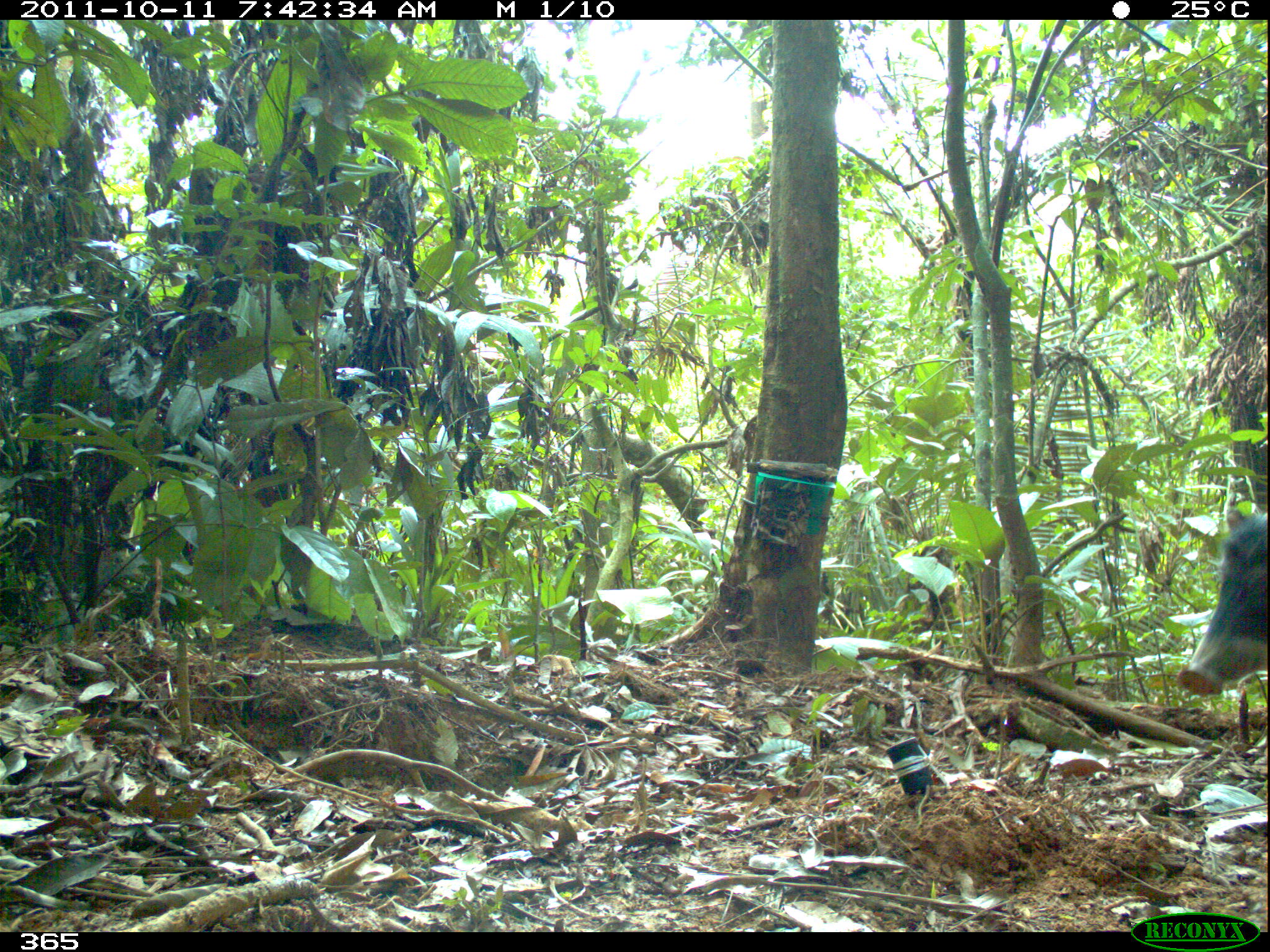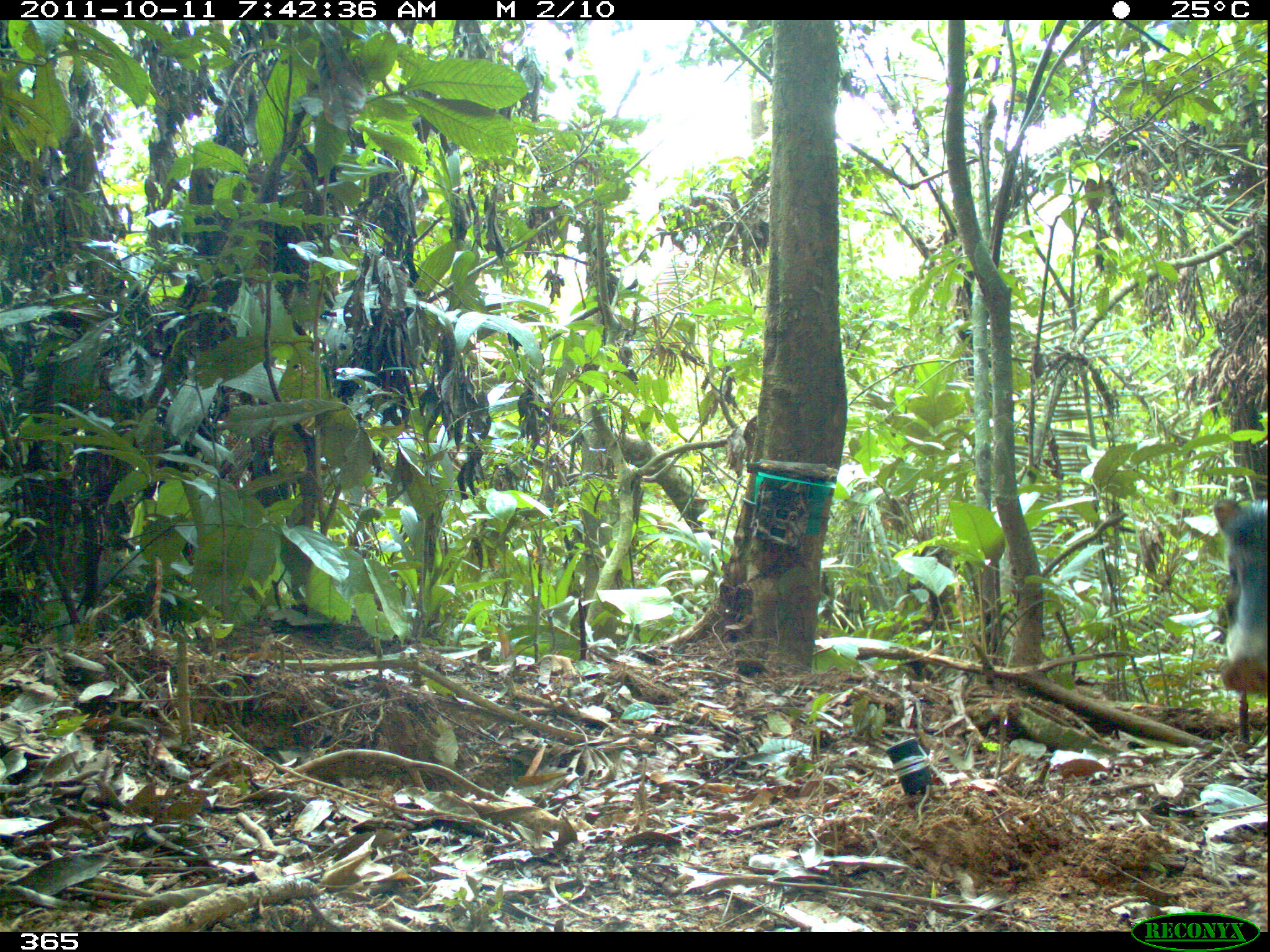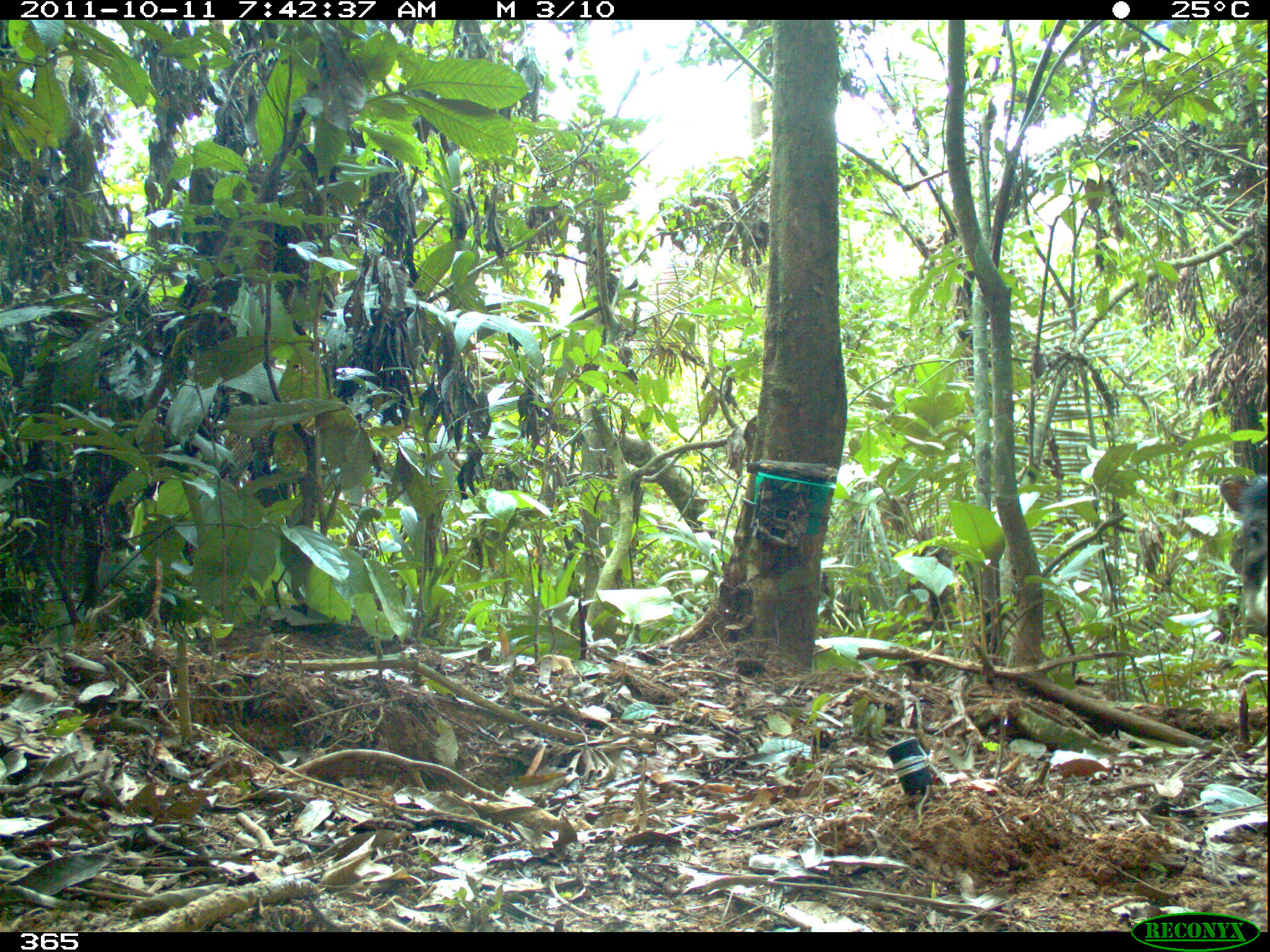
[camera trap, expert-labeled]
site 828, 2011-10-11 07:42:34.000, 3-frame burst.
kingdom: Animalia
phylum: Chordata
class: Mammalia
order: Artiodactyla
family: Tayassuidae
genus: Tayassu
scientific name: Tayassu pecari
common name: white-lipped peccary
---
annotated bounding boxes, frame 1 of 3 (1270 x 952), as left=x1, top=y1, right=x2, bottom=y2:
tayassu pecari: left=1176, top=507, right=1269, bottom=698